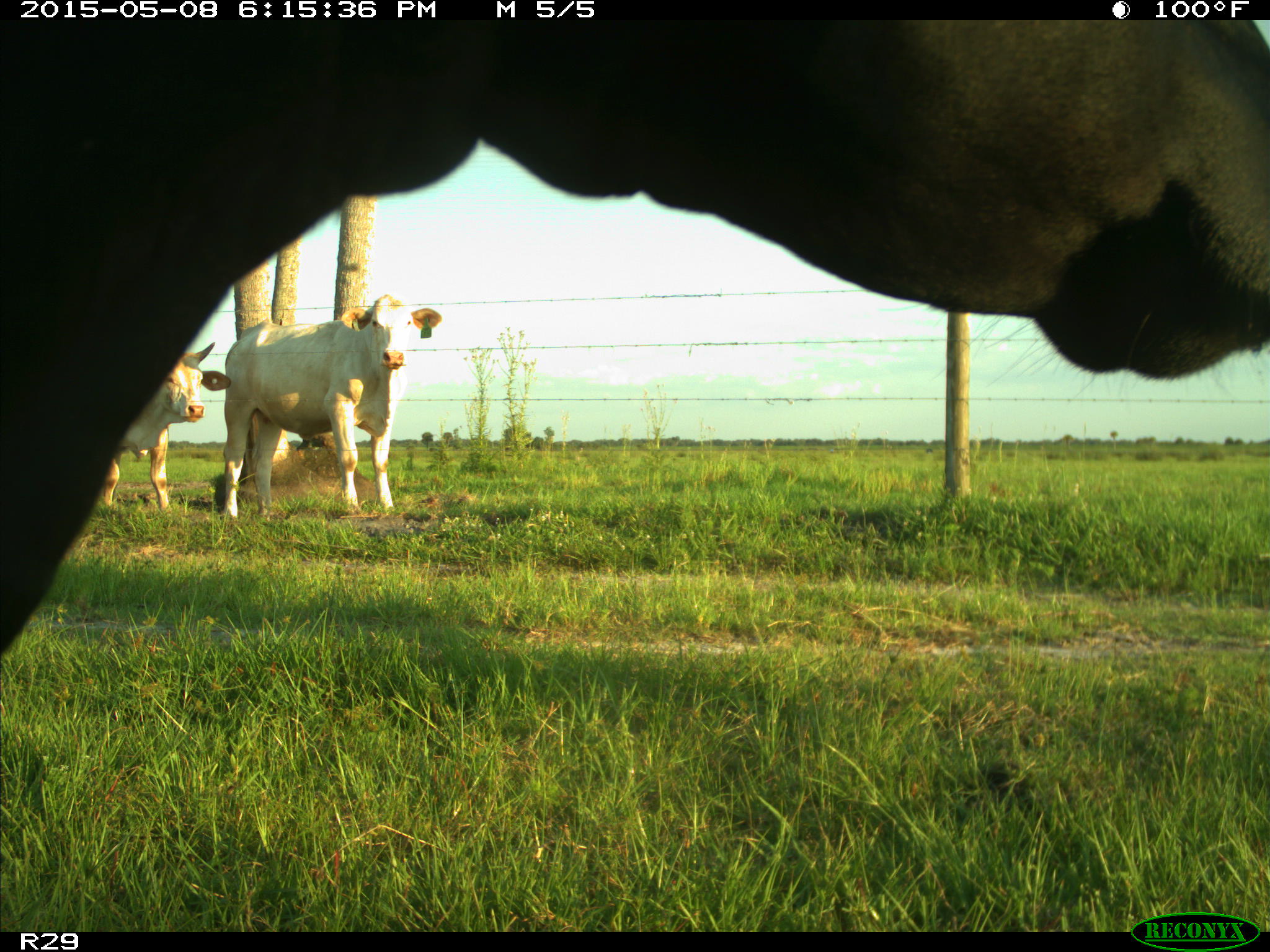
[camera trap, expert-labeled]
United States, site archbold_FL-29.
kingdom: Animalia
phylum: Chordata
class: Mammalia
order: Artiodactyla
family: Bovidae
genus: Bos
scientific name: Bos taurus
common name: domestic cow